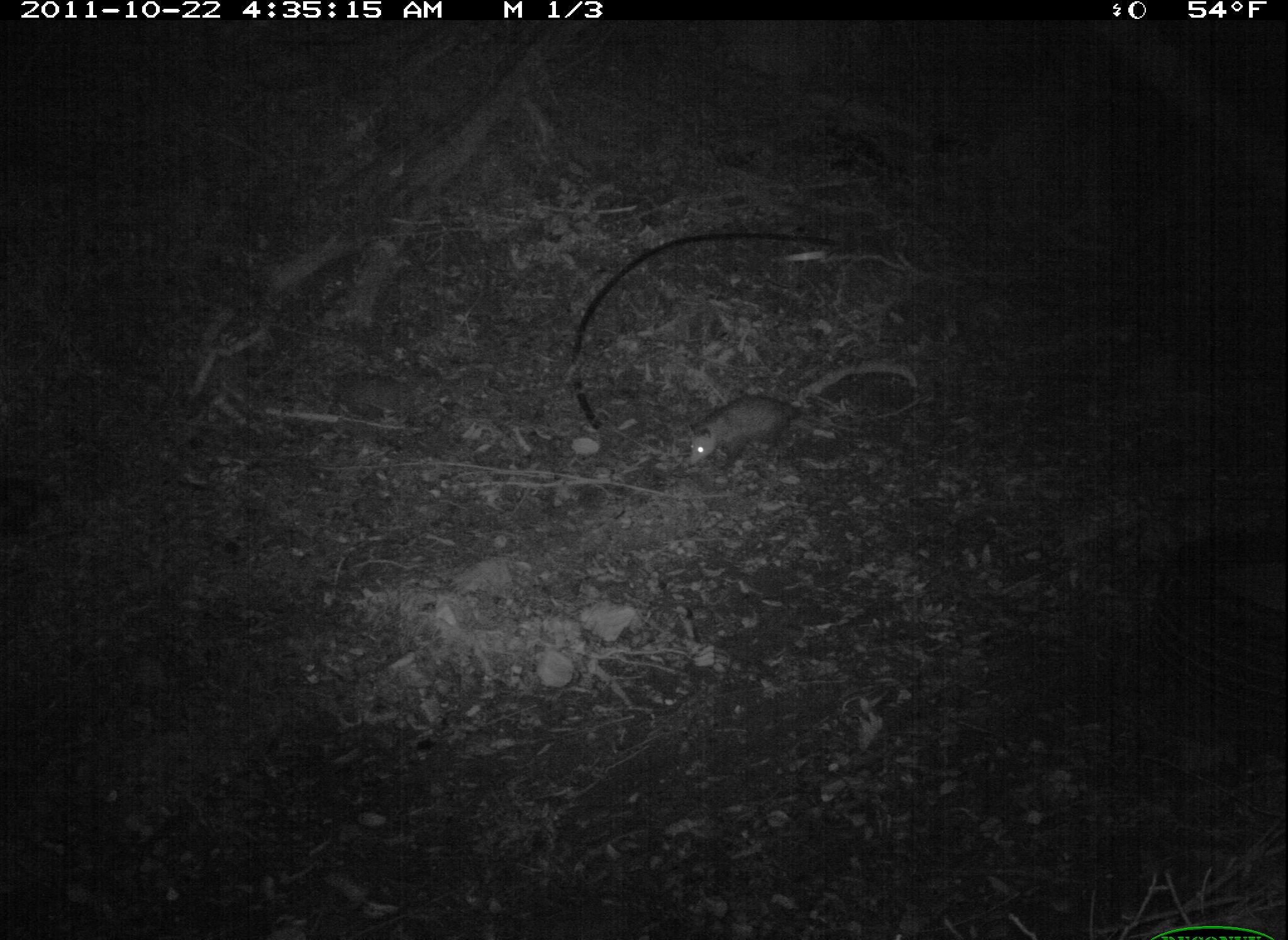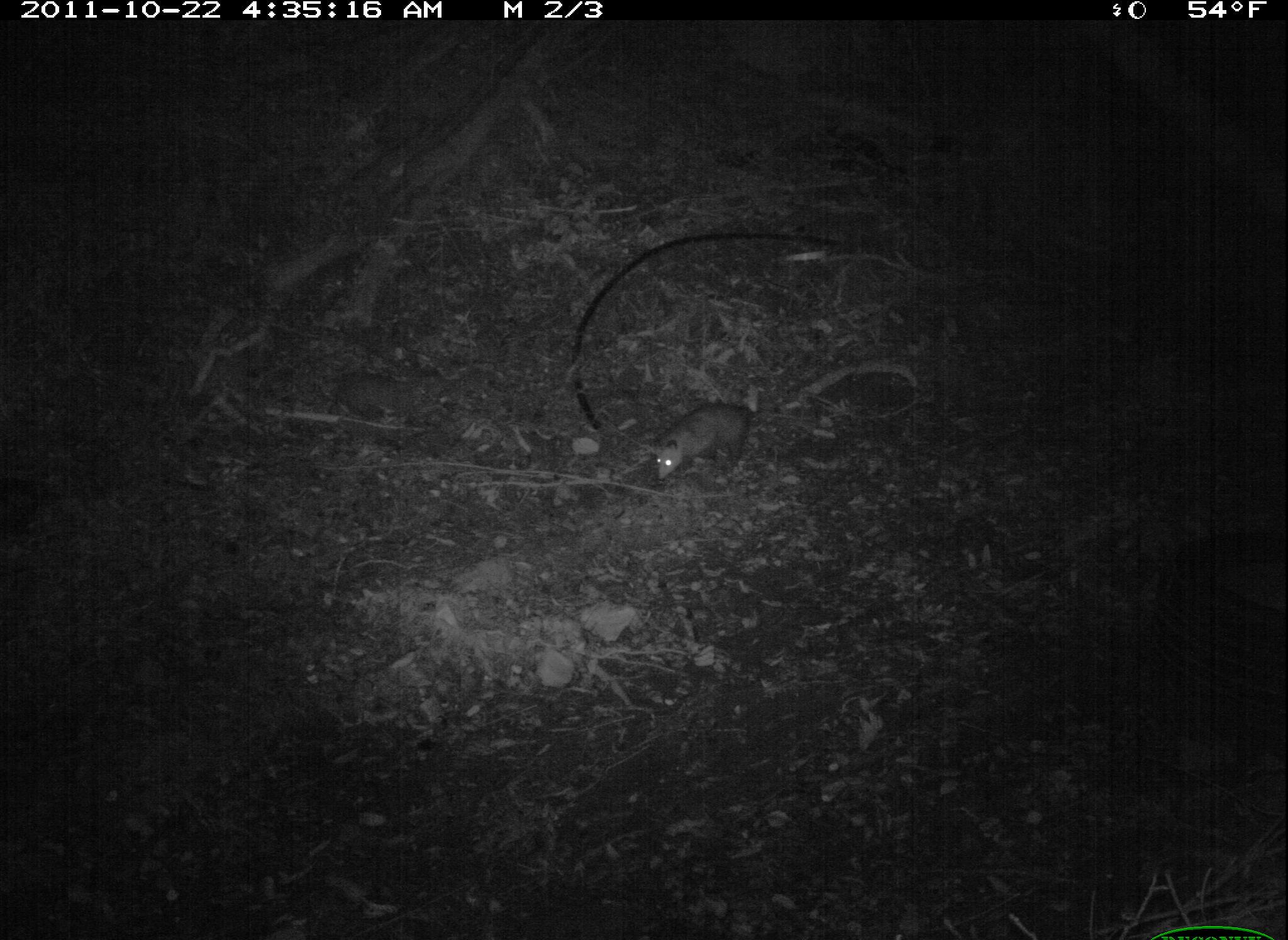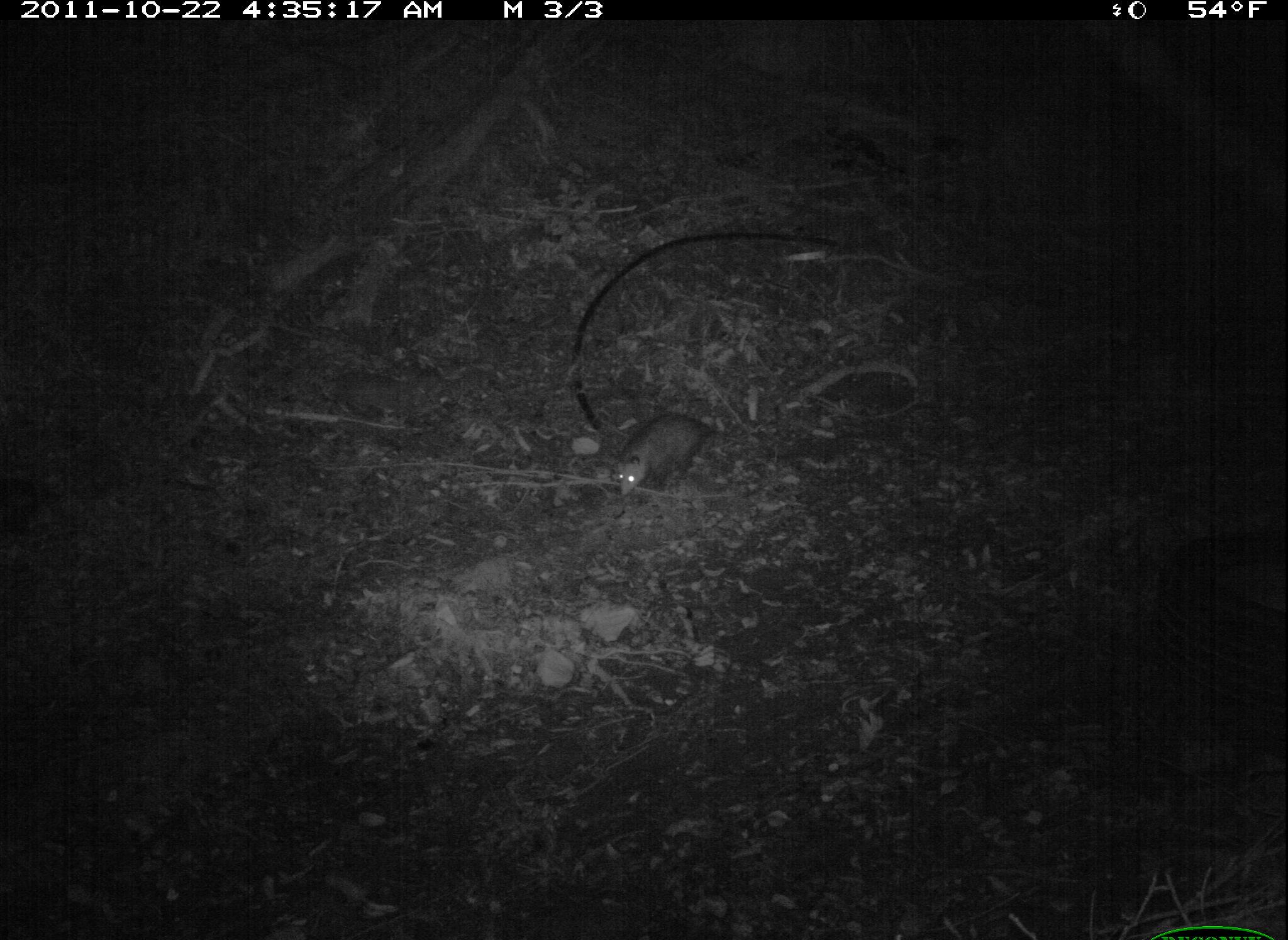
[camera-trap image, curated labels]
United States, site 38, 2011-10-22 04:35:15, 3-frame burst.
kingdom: Animalia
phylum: Chordata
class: Mammalia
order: Didelphimorphia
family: Didelphidae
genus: Didelphis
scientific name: Didelphis virginiana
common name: virginia opossum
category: opossum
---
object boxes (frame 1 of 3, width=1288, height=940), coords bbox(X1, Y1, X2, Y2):
opossum: bbox(676, 387, 865, 480)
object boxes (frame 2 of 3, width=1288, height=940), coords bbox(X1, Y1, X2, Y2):
opossum: bbox(626, 396, 779, 512)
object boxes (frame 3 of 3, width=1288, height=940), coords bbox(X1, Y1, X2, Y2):
opossum: bbox(580, 406, 741, 504)